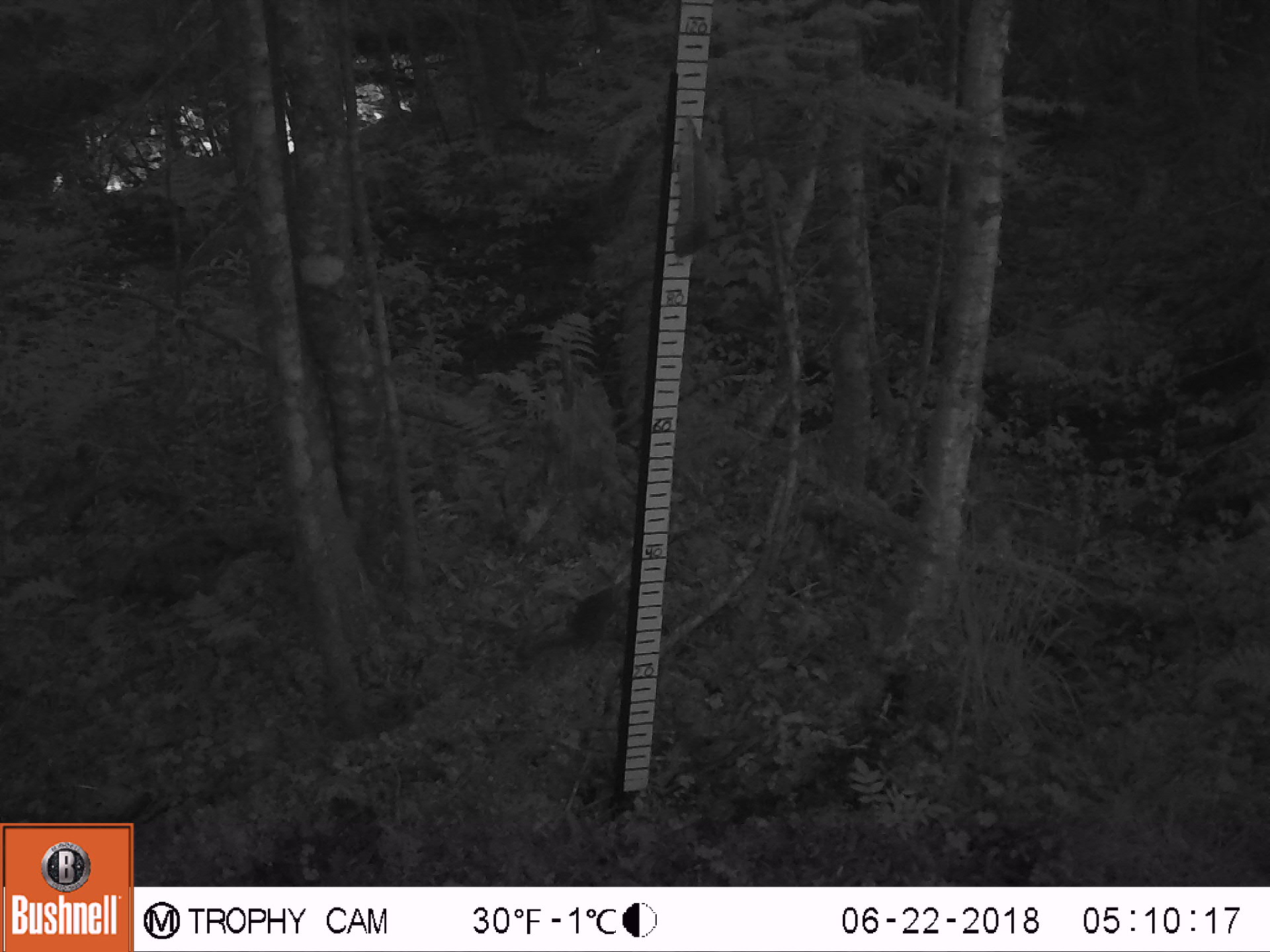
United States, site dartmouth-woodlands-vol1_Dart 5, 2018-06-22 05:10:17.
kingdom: Animalia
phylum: Chordata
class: Mammalia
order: Rodentia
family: Sciuridae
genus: Tamiasciurus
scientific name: Tamiasciurus hudsonicus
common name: red squirrel